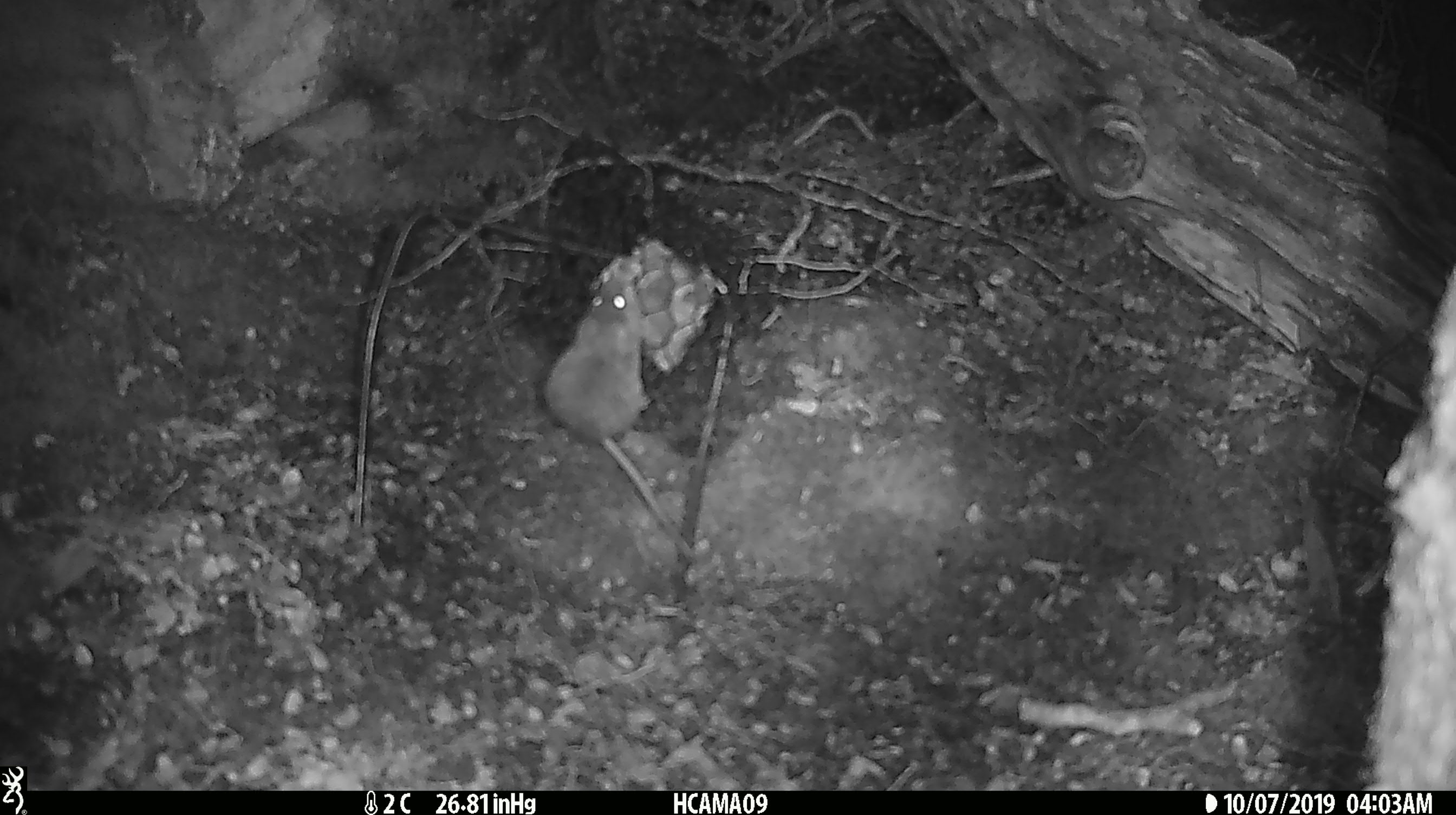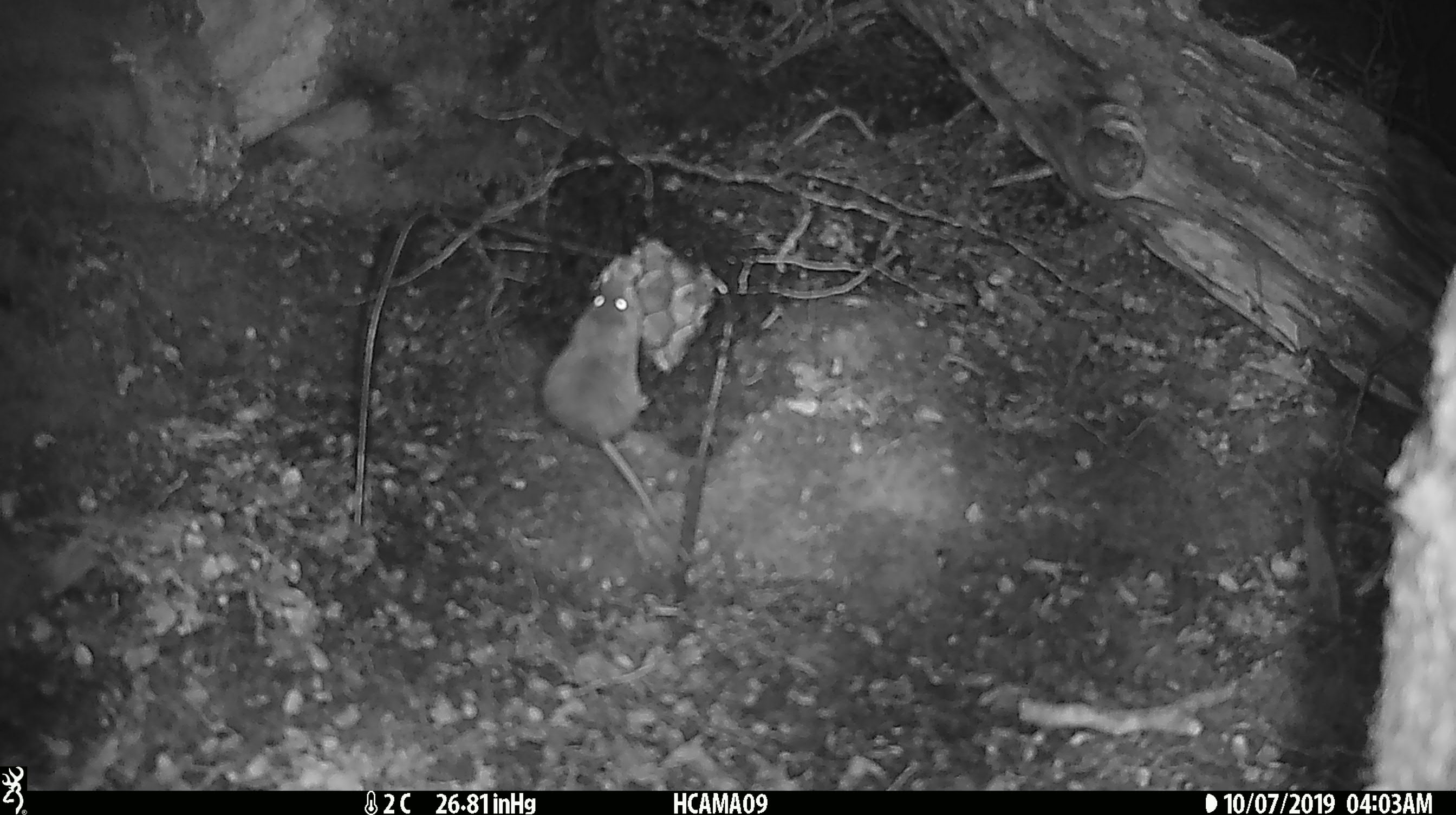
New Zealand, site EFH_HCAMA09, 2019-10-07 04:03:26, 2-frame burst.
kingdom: Animalia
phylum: Chordata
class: Mammalia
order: Rodentia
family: Muridae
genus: Mus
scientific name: Mus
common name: mouse